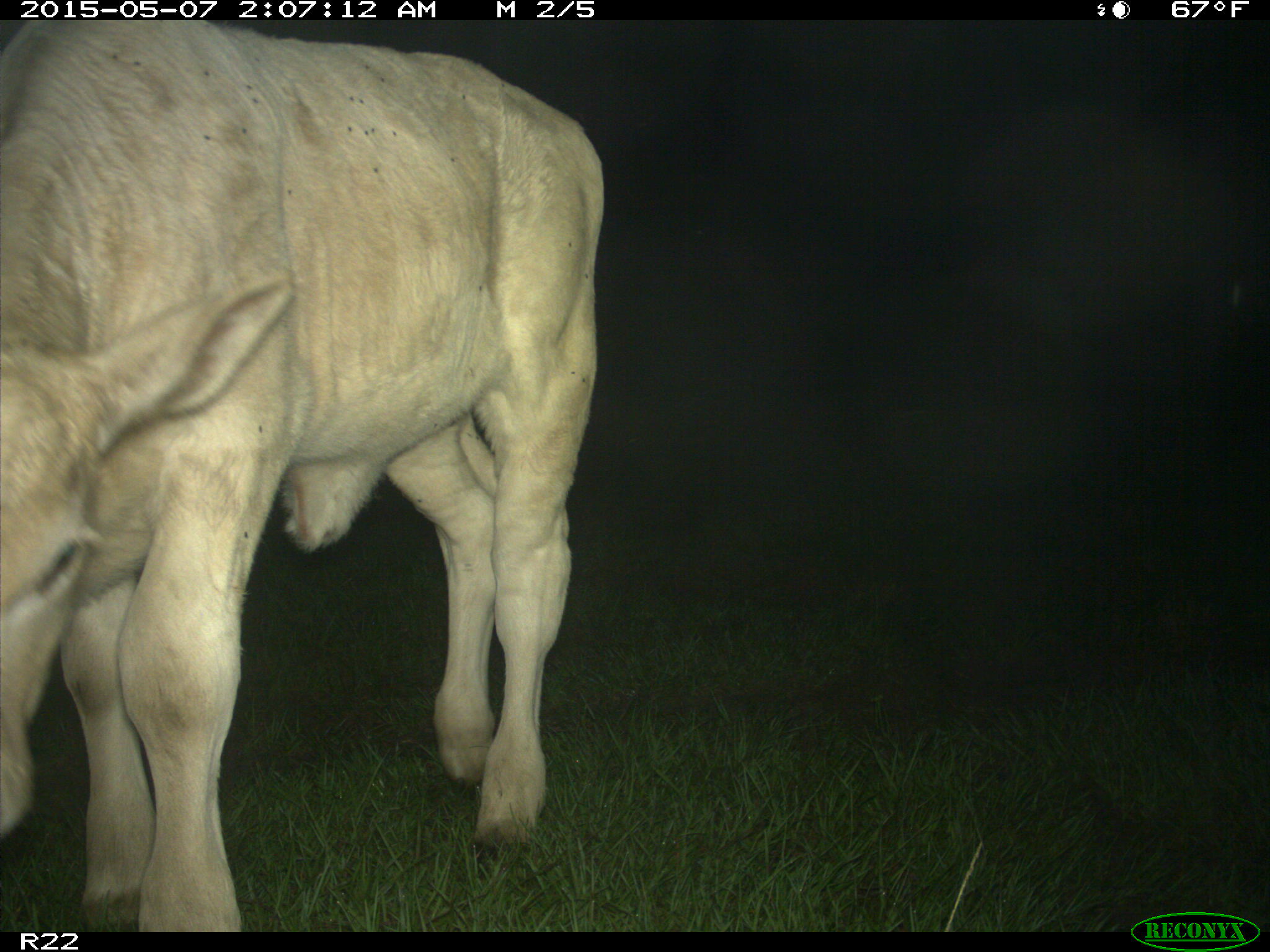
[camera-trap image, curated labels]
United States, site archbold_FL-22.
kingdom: Animalia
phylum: Chordata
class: Mammalia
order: Artiodactyla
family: Bovidae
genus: Bos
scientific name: Bos taurus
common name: domestic cow